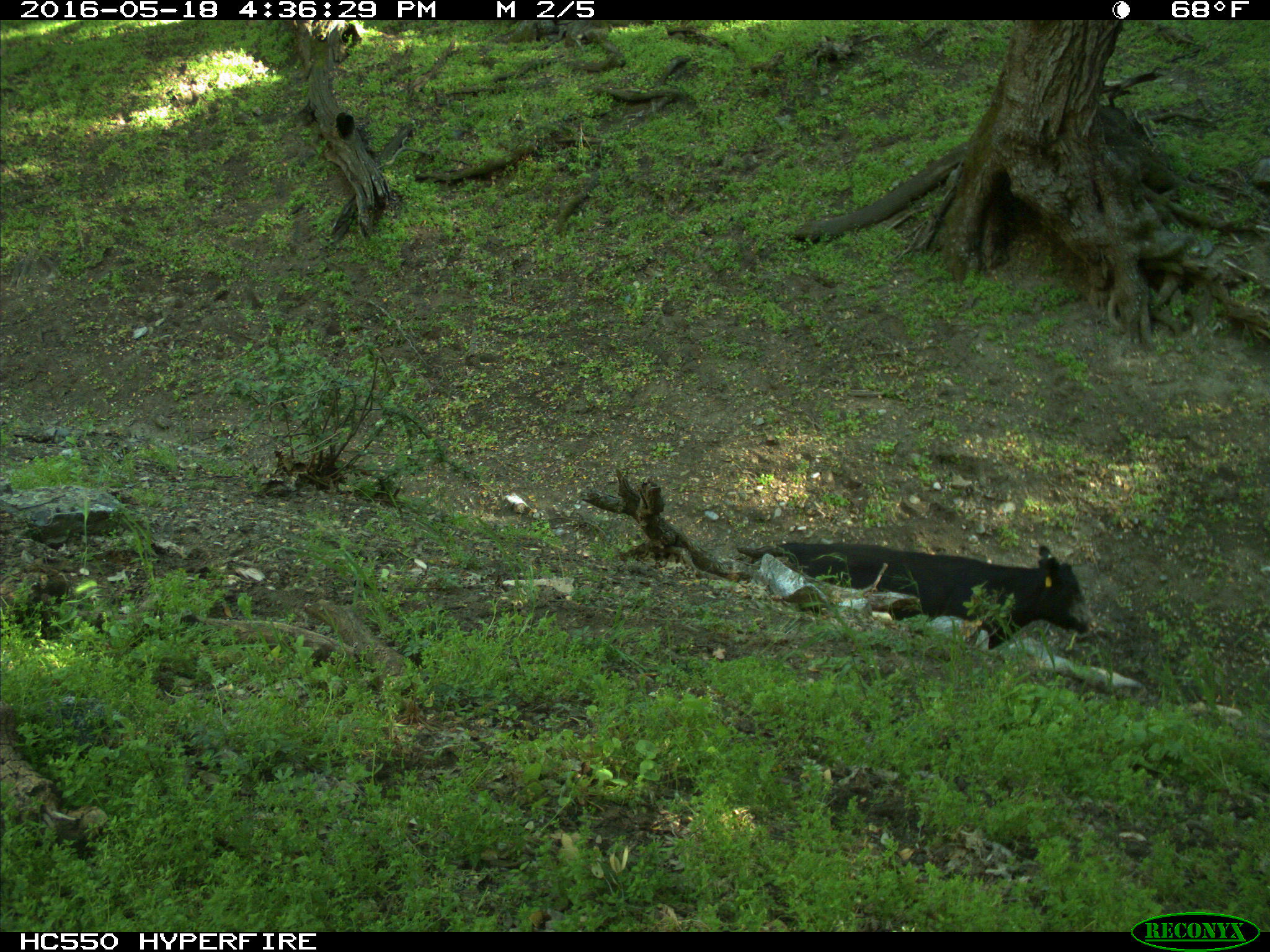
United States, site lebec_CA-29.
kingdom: Animalia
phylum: Chordata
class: Mammalia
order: Artiodactyla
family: Bovidae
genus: Bos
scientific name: Bos taurus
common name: domestic cow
Bos taurus (domestic cow).